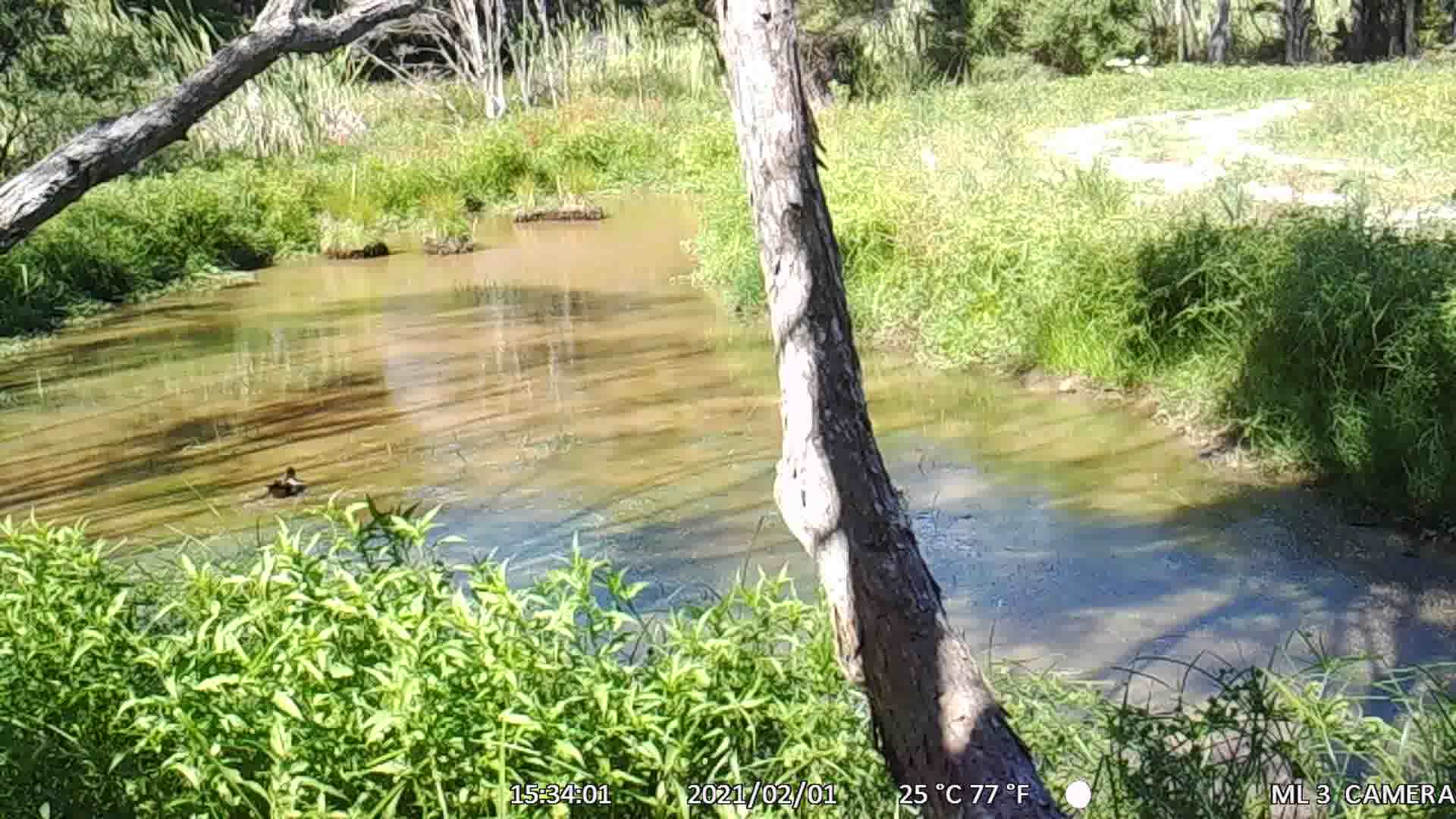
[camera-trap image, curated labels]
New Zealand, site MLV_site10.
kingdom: Animalia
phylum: Chordata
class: Aves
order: Anseriformes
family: Anatidae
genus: Tadorna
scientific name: Tadorna variegata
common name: paradise shelduck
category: paradise duck